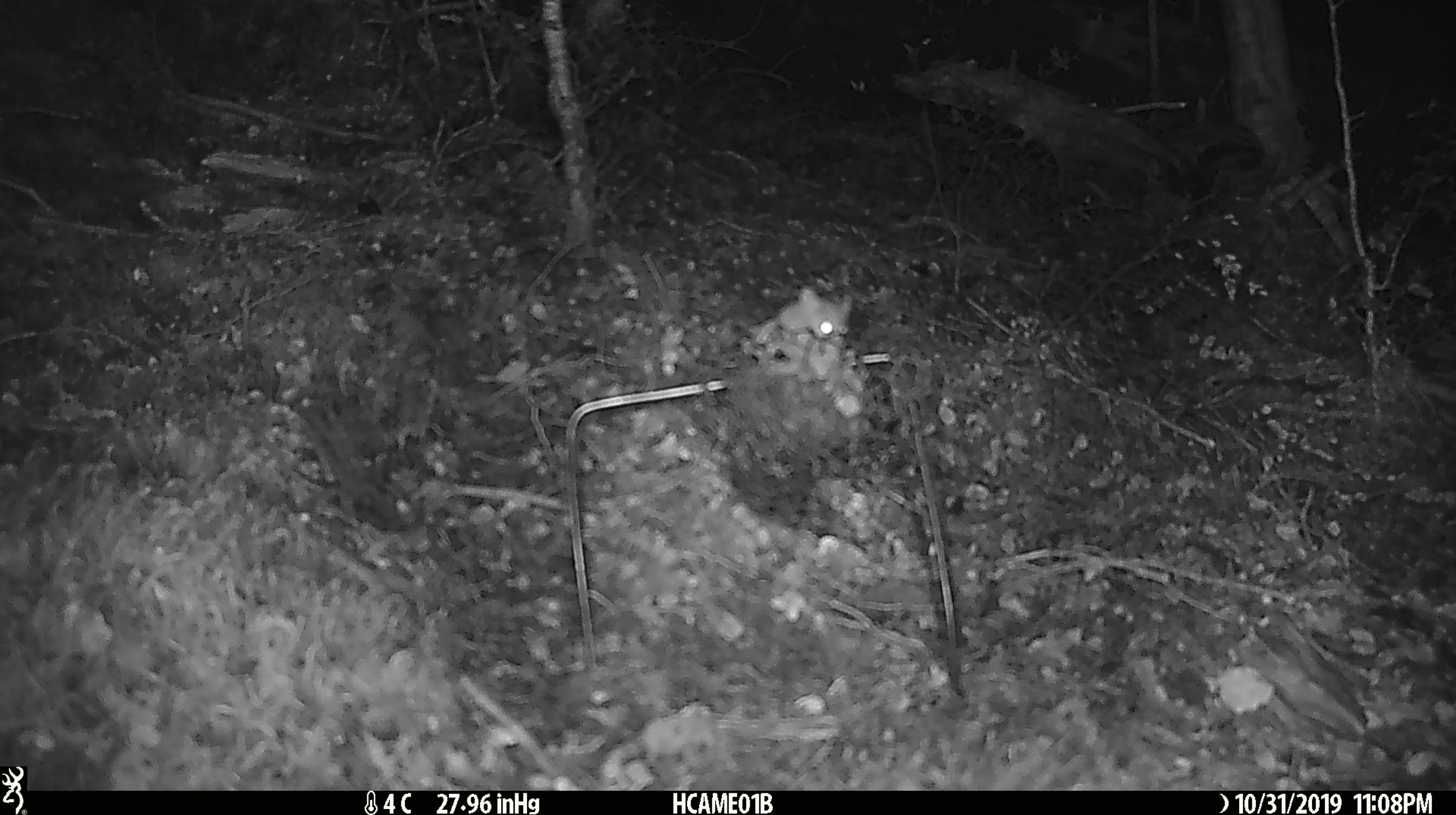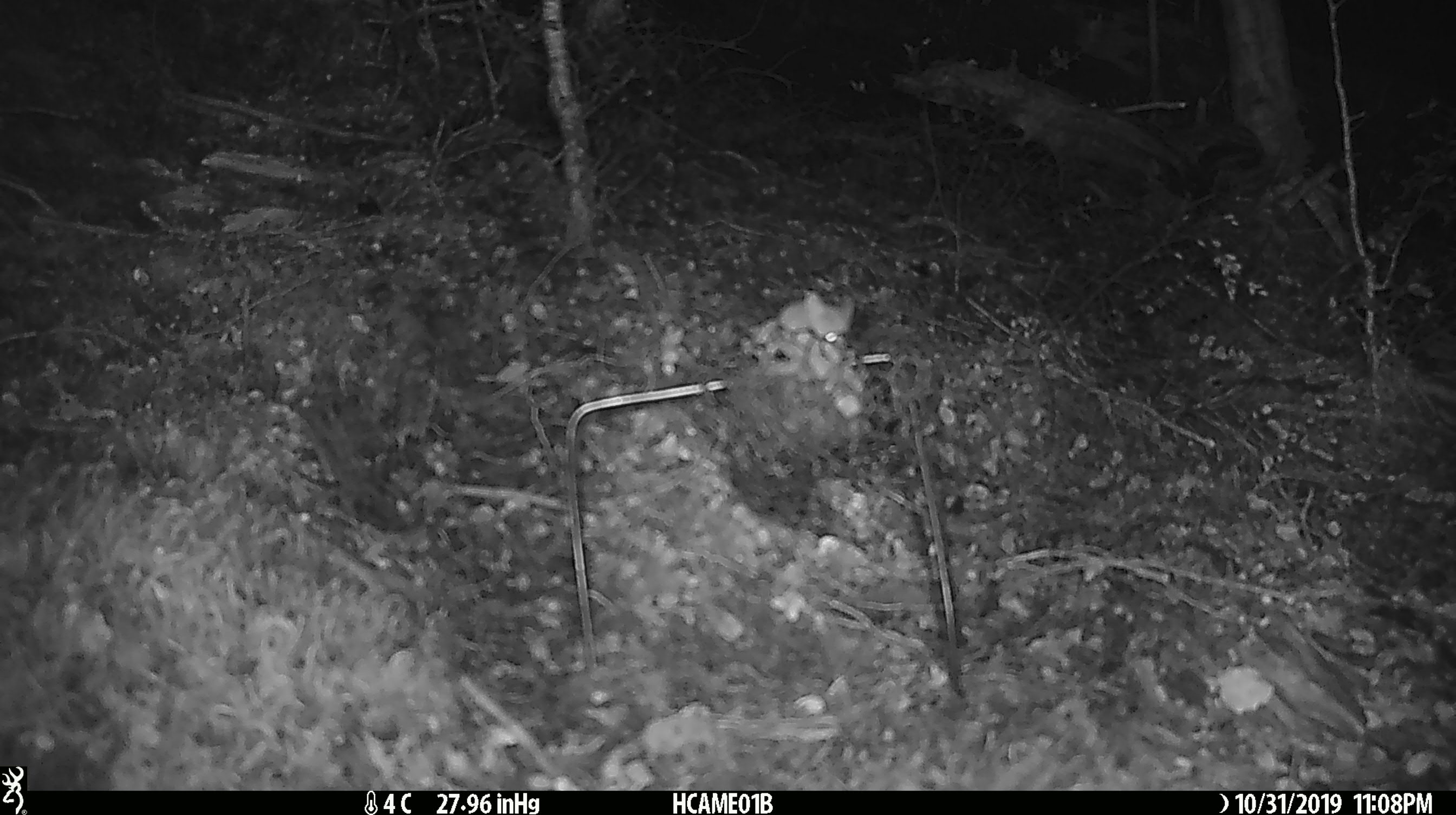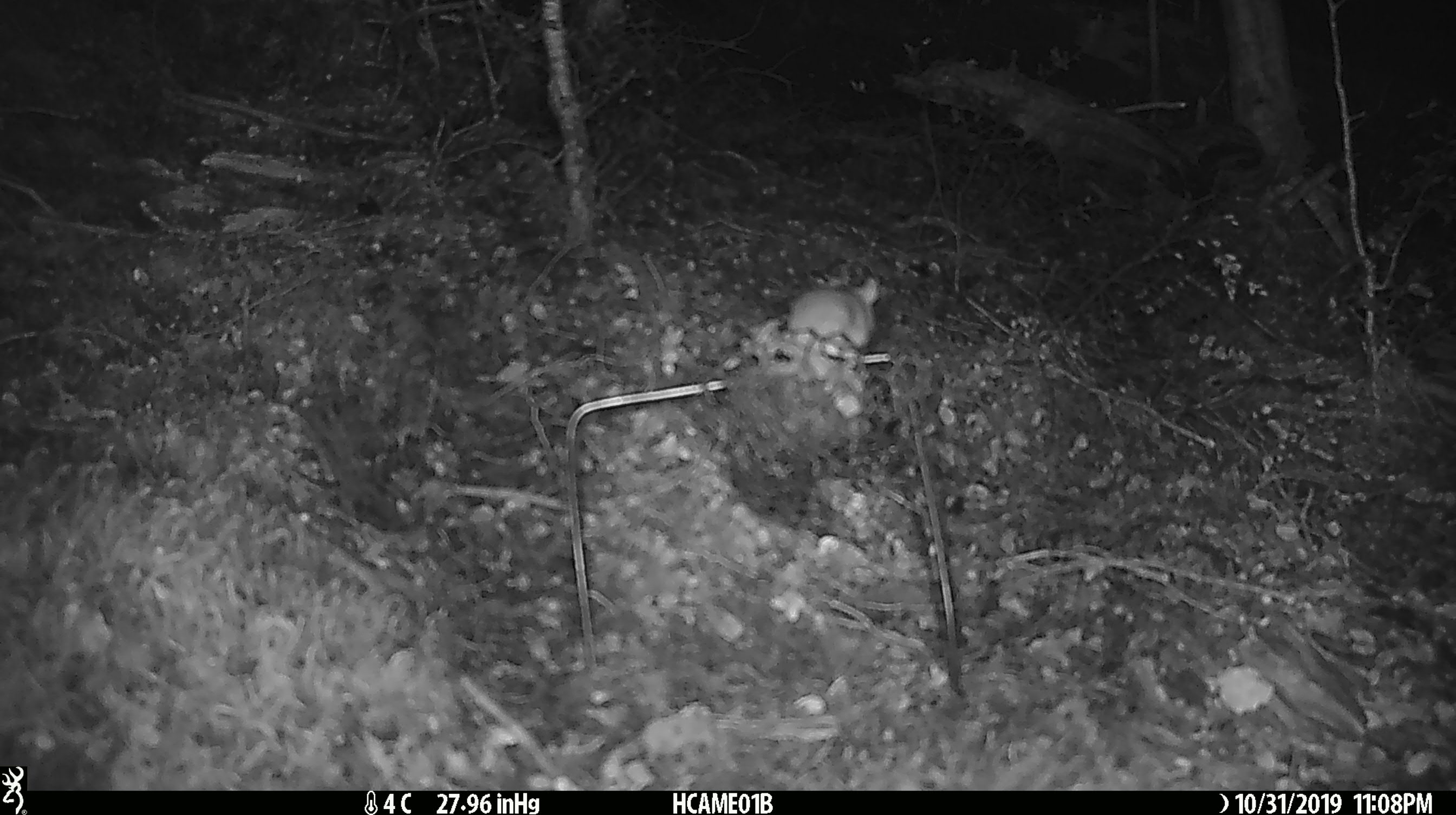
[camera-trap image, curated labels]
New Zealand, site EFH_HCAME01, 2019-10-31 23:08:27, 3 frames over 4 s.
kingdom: Animalia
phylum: Chordata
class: Mammalia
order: Rodentia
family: Muridae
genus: Mus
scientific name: Mus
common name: mouse